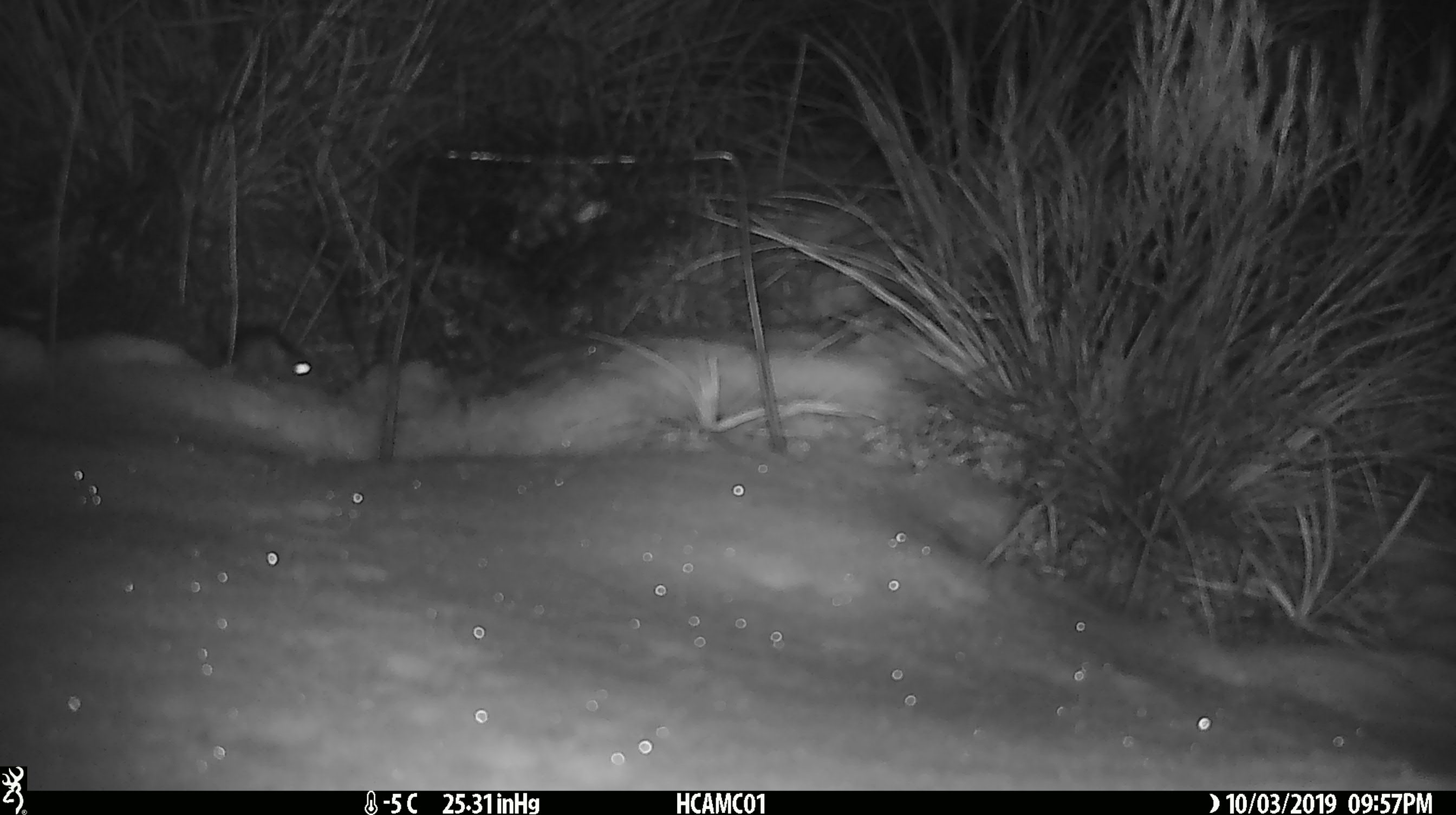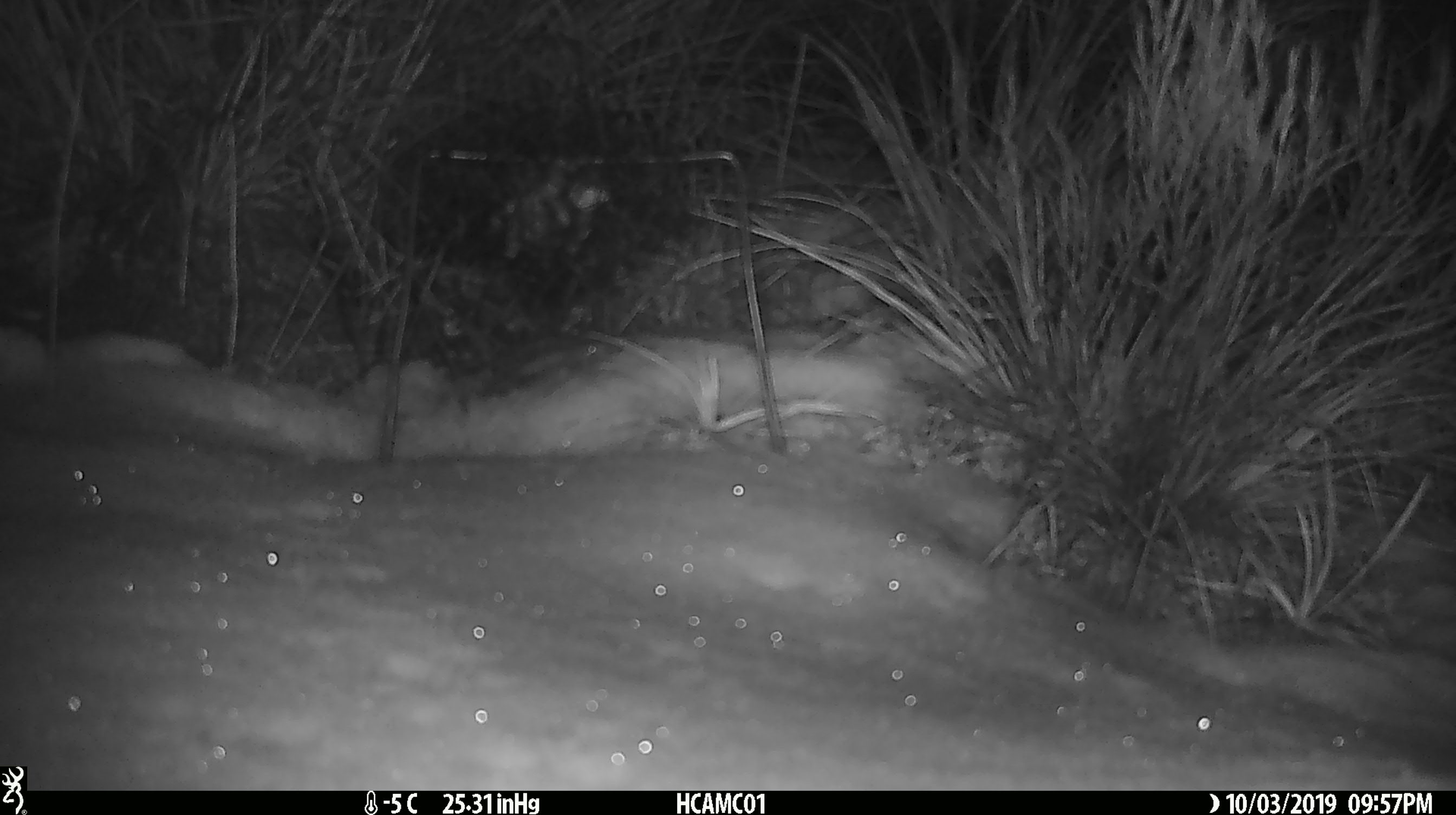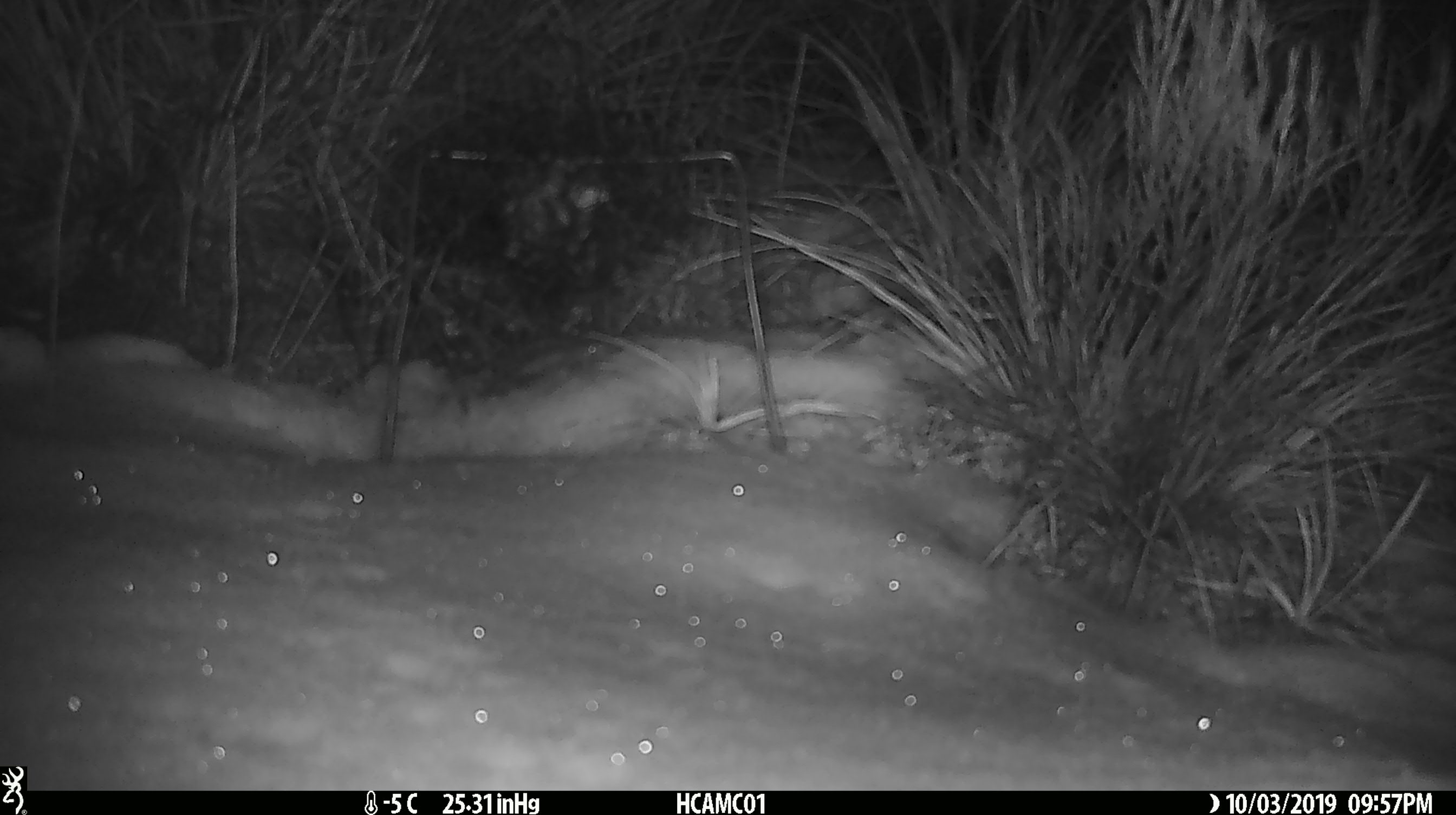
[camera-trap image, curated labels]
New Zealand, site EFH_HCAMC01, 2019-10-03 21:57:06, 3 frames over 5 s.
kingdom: Animalia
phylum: Chordata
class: Mammalia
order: Rodentia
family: Muridae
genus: Mus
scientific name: Mus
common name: mouse